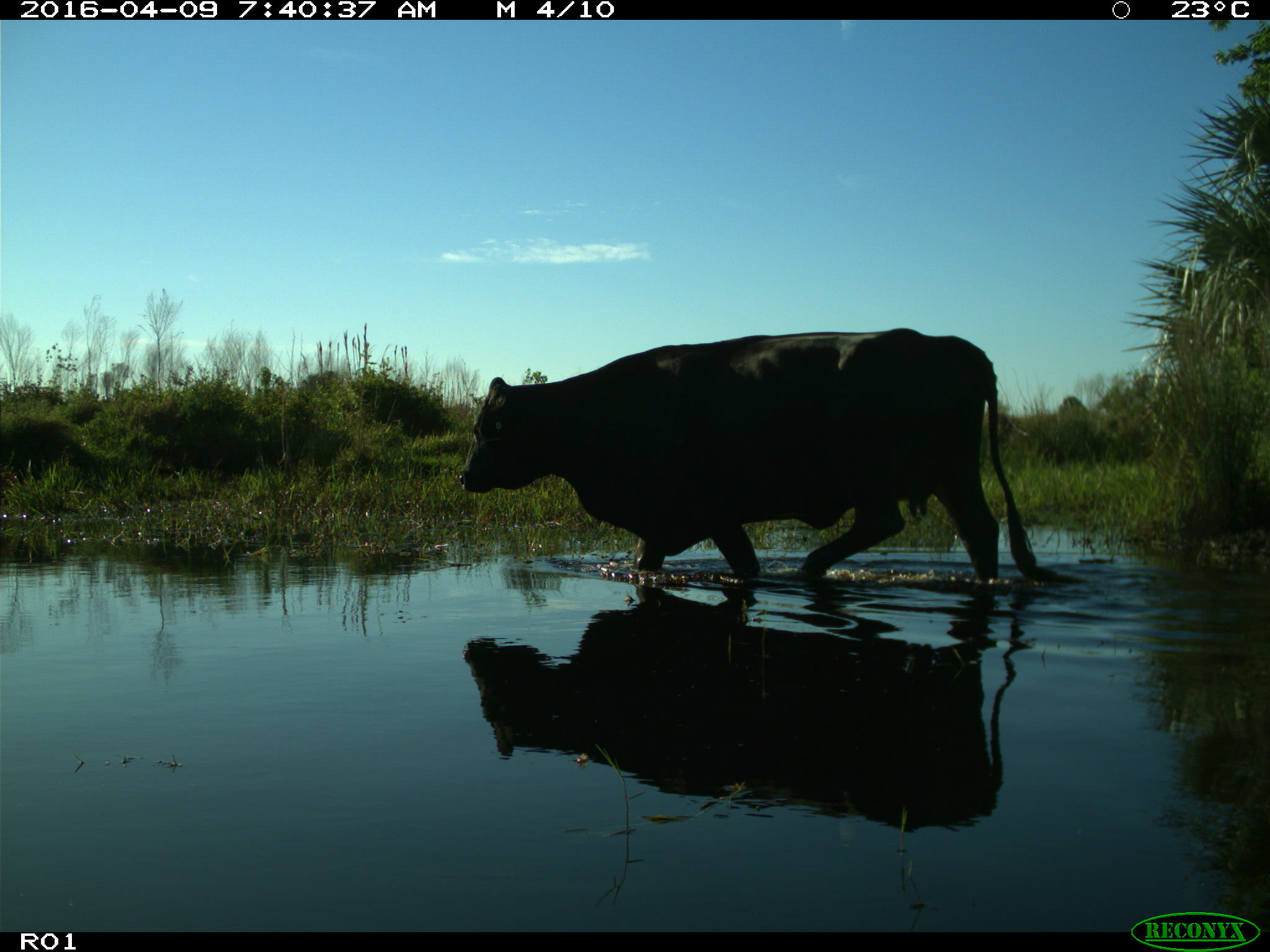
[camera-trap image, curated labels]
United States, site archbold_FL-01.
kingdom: Animalia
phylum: Chordata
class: Mammalia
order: Artiodactyla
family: Bovidae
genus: Bos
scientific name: Bos taurus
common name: domestic cow